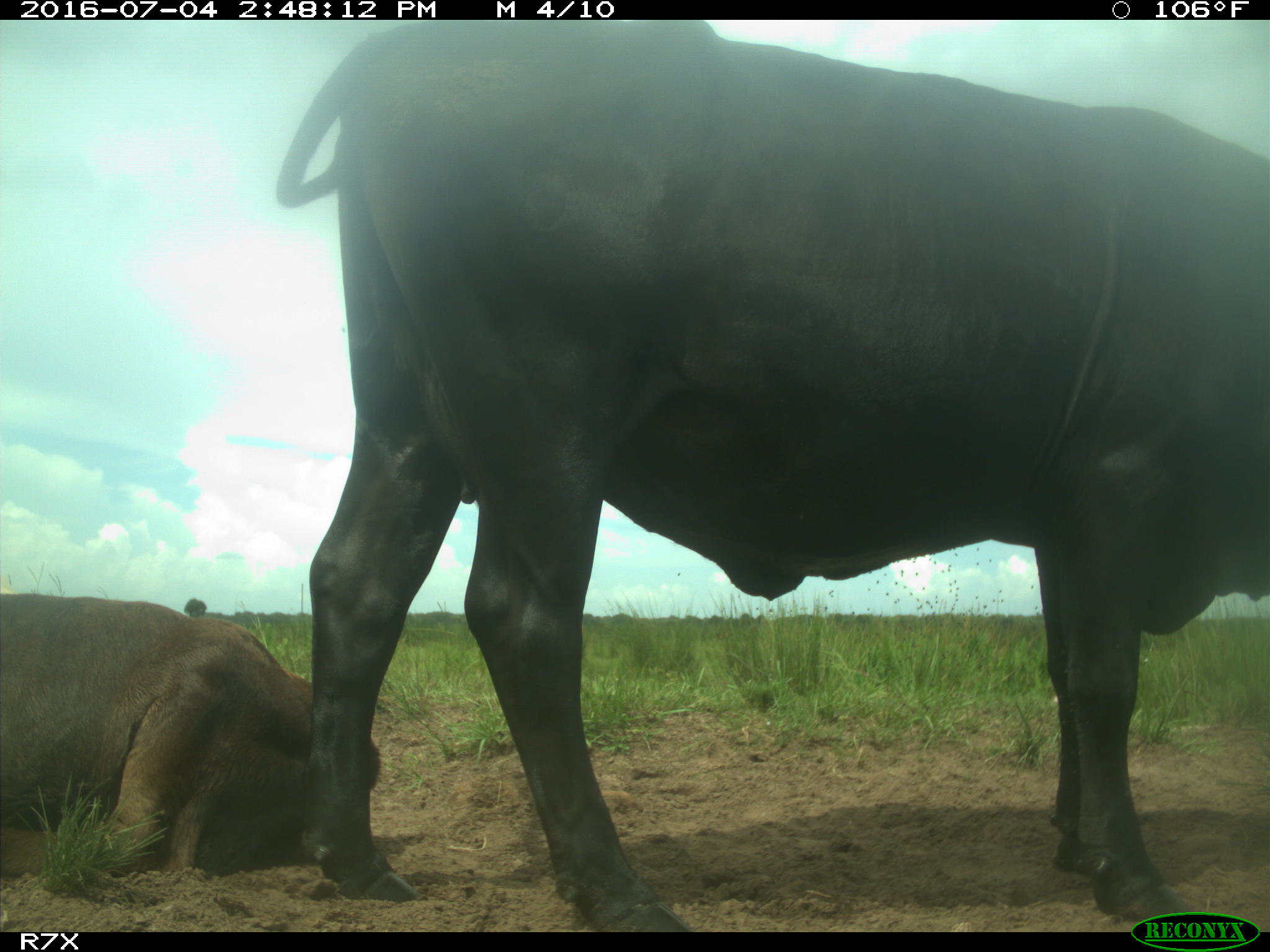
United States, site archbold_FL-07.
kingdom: Animalia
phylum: Chordata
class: Mammalia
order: Artiodactyla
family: Bovidae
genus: Bos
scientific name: Bos taurus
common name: domestic cow